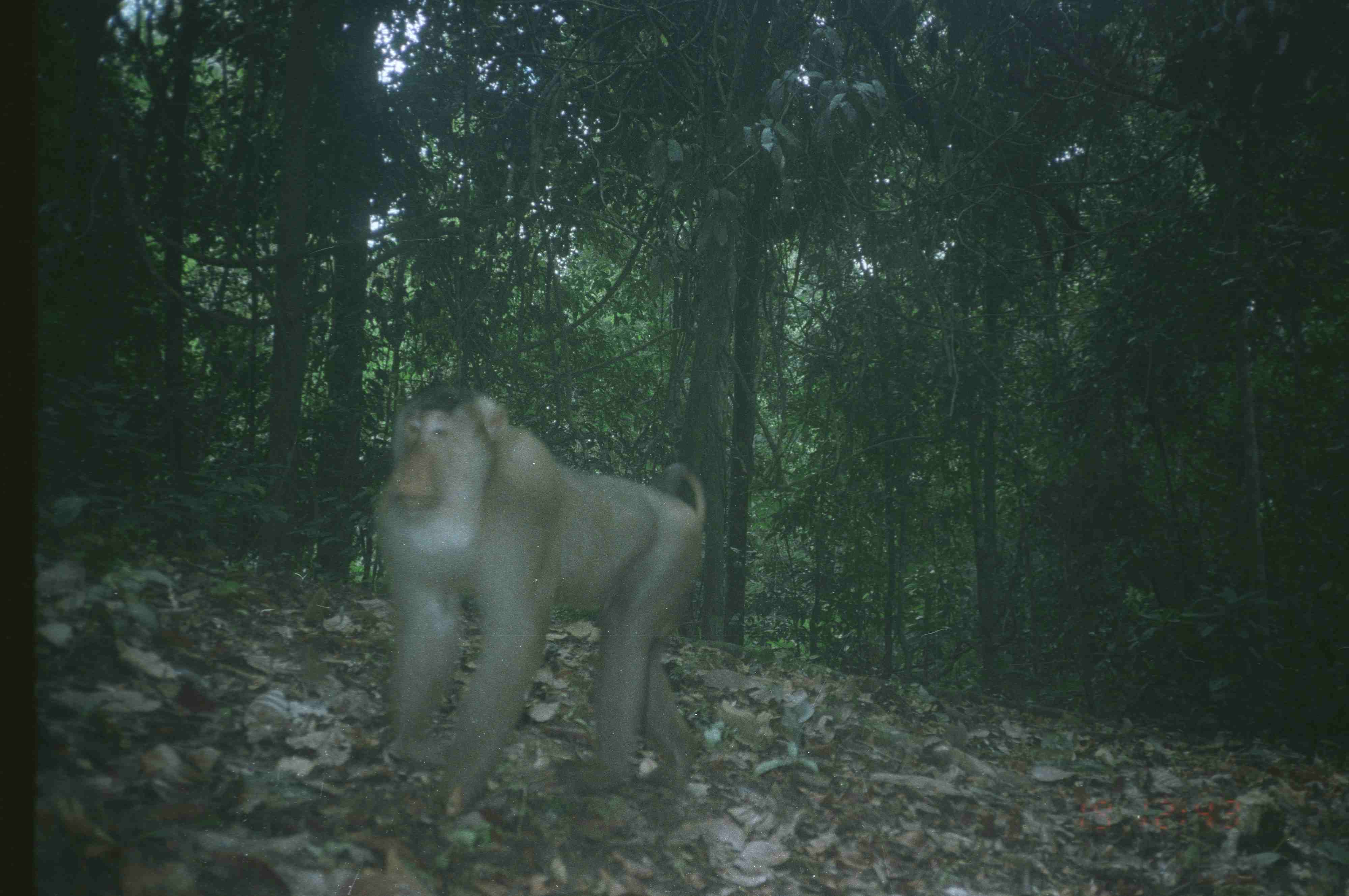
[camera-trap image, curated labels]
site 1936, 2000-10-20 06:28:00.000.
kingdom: Animalia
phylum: Chordata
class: Mammalia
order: Primates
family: Cercopithecidae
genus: Macaca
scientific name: Macaca nemestrina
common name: southern pig-tailed macaque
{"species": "Macaca nemestrina (southern pig-tailed macaque)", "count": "1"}